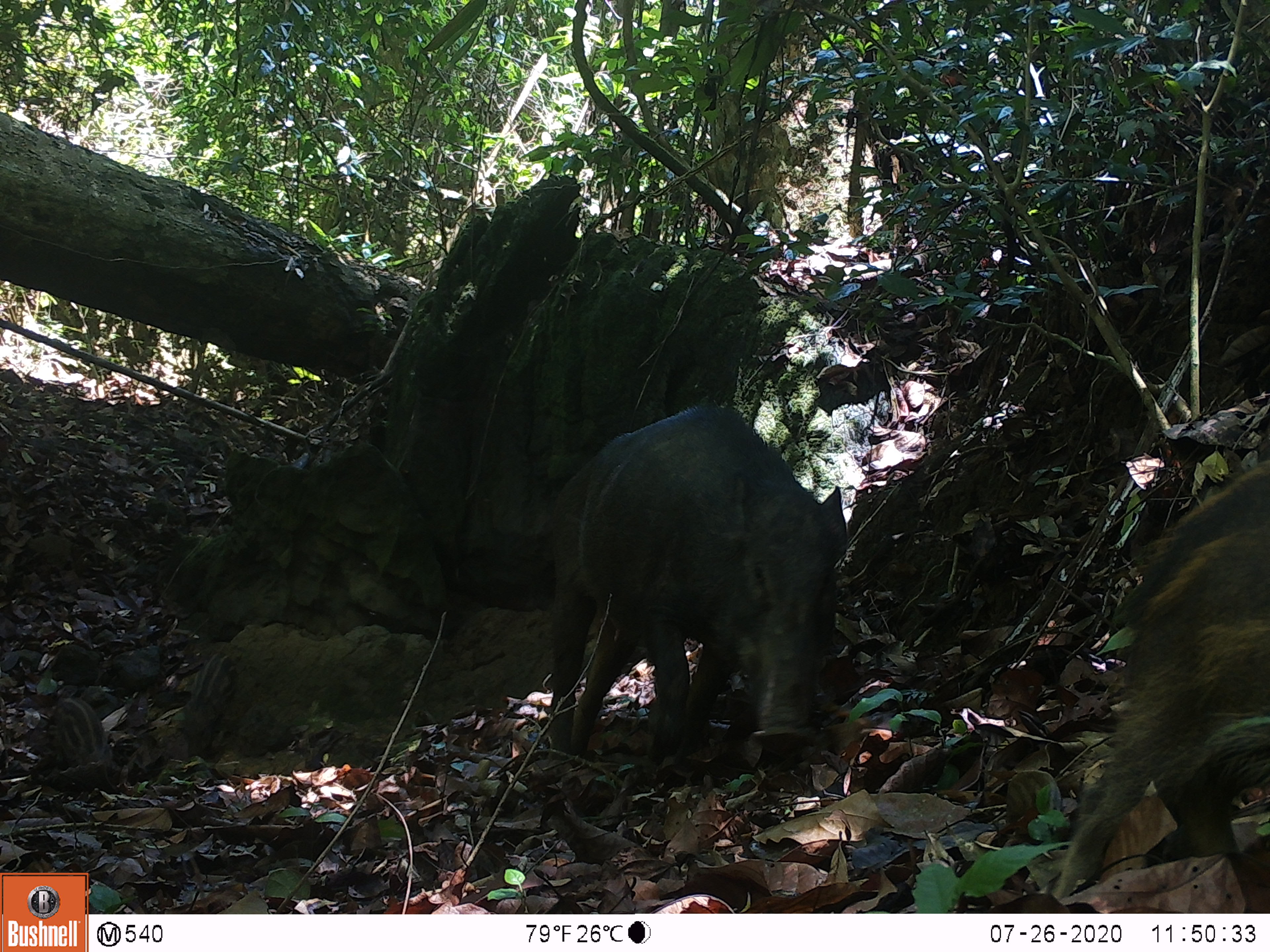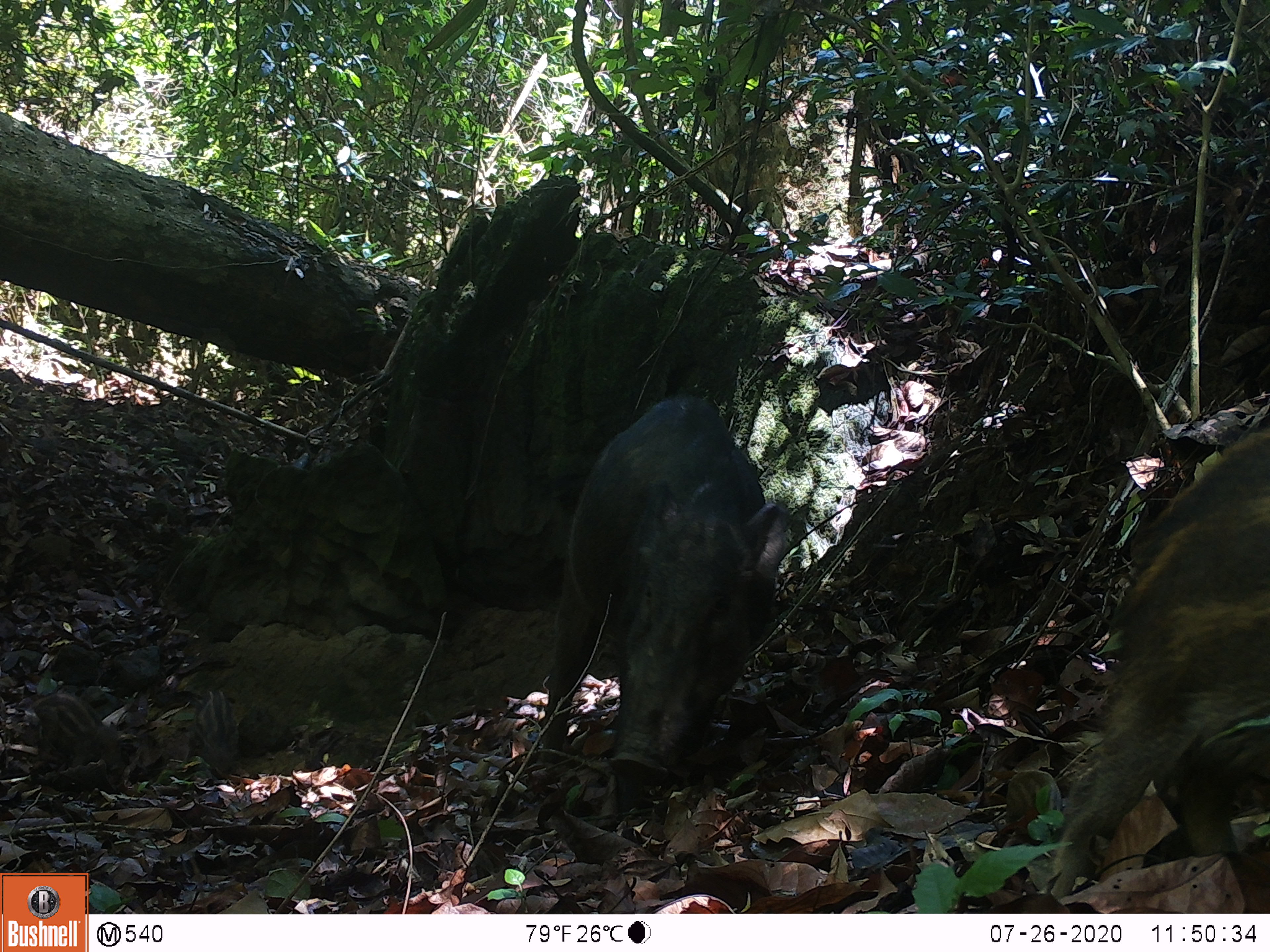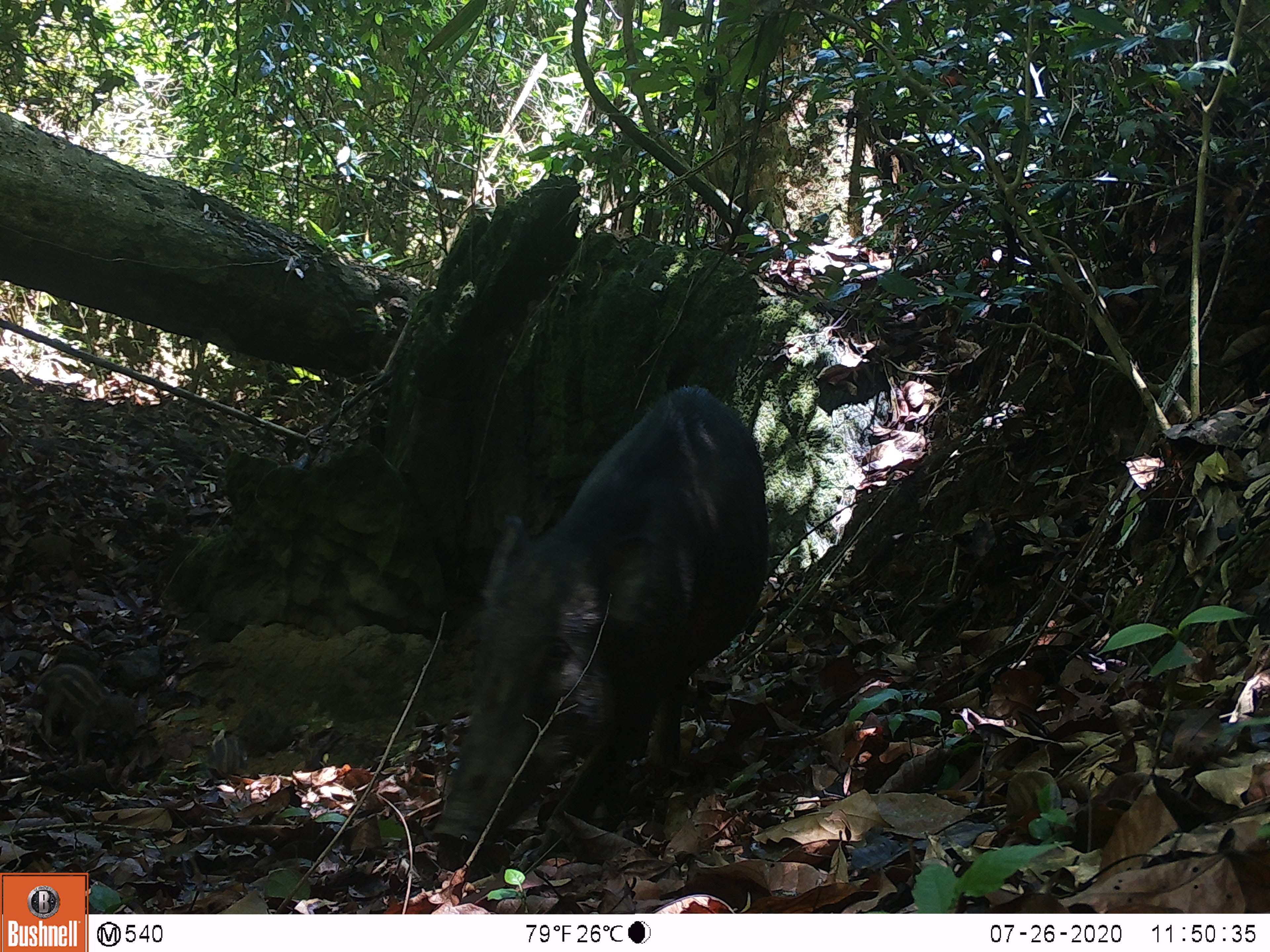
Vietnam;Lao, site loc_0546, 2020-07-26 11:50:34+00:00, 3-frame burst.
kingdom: Animalia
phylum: Chordata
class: Mammalia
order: Artiodactyla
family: Suidae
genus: Sus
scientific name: Sus scrofa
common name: eurasian wild pig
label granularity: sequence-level